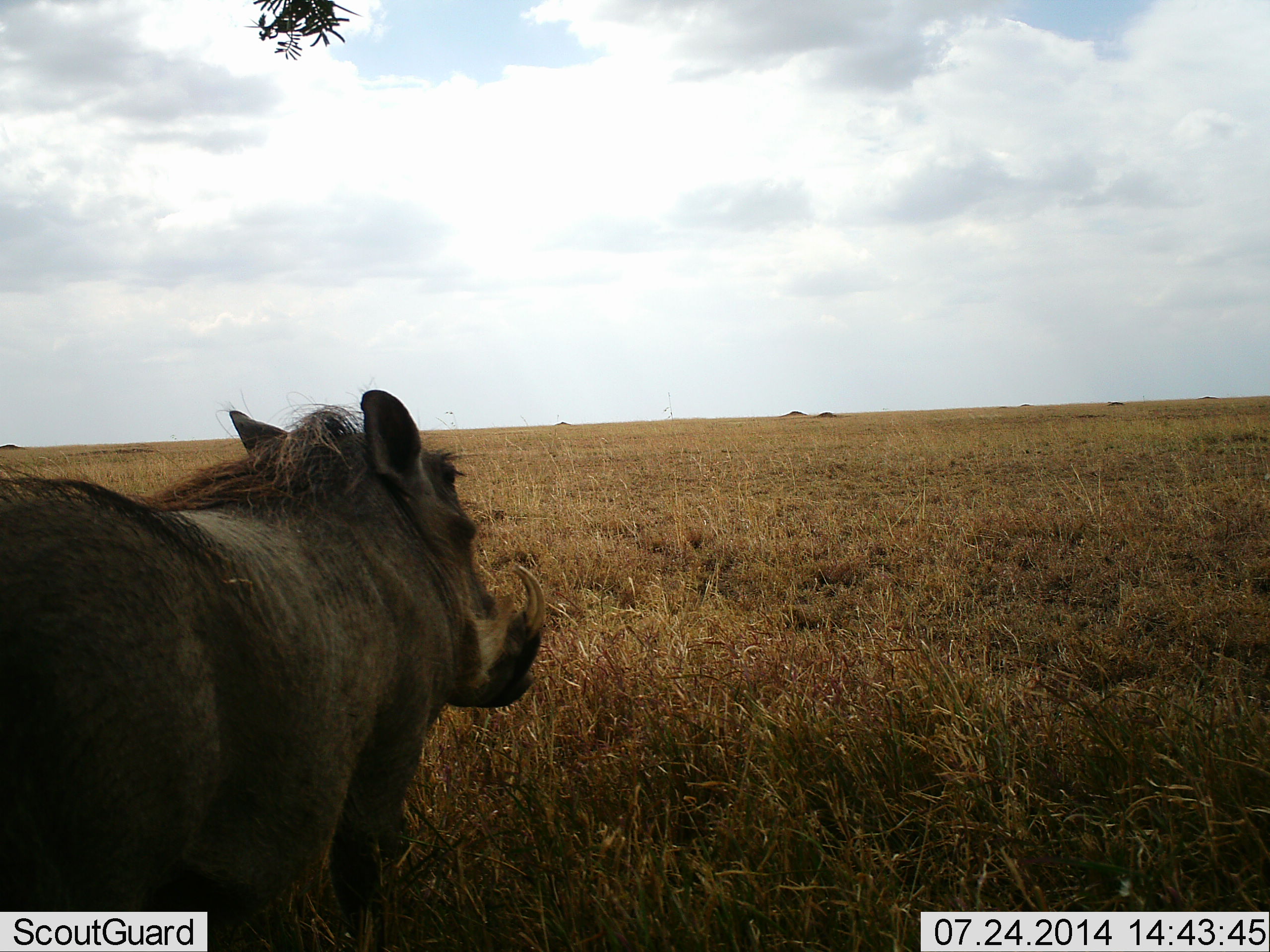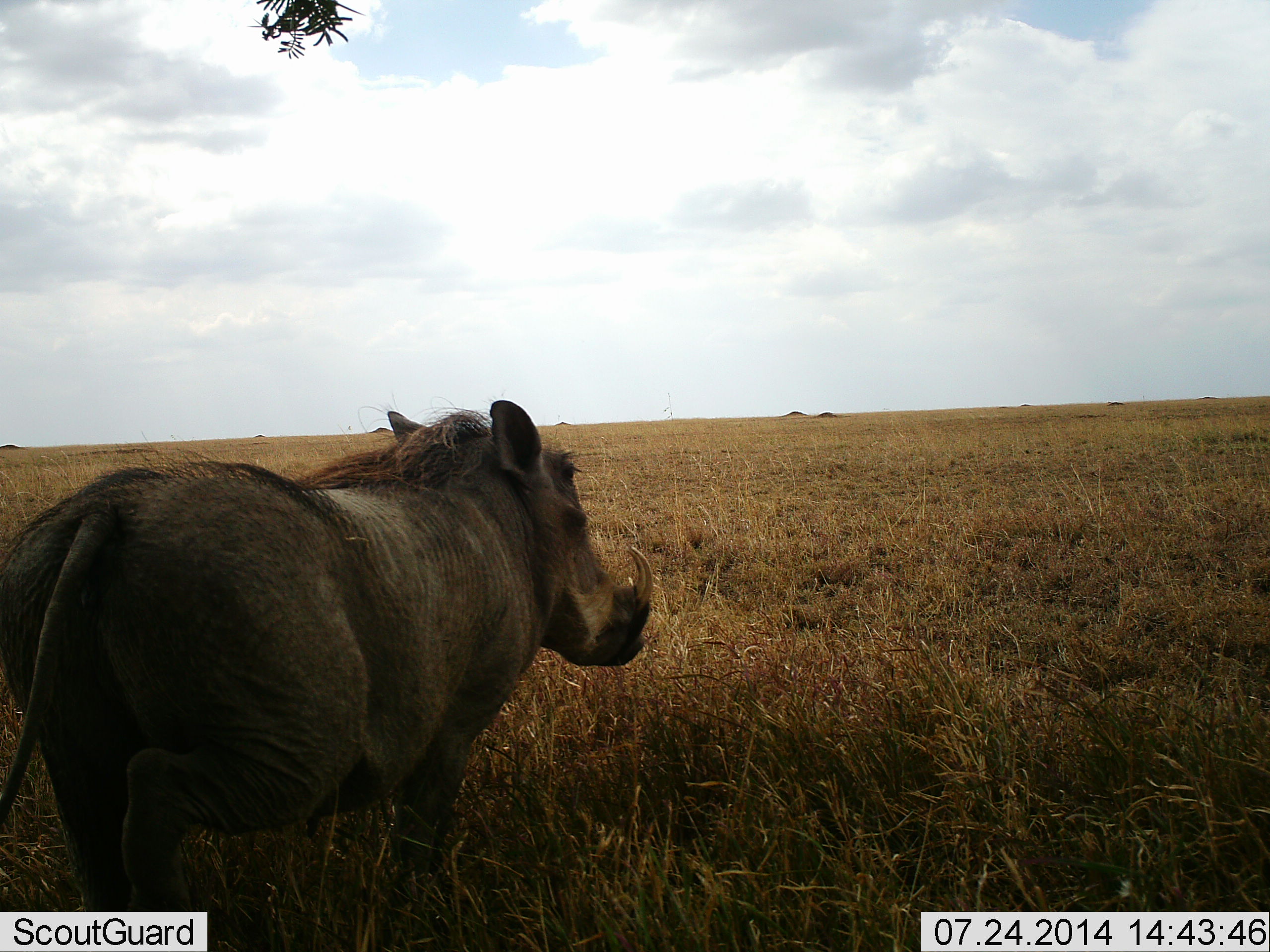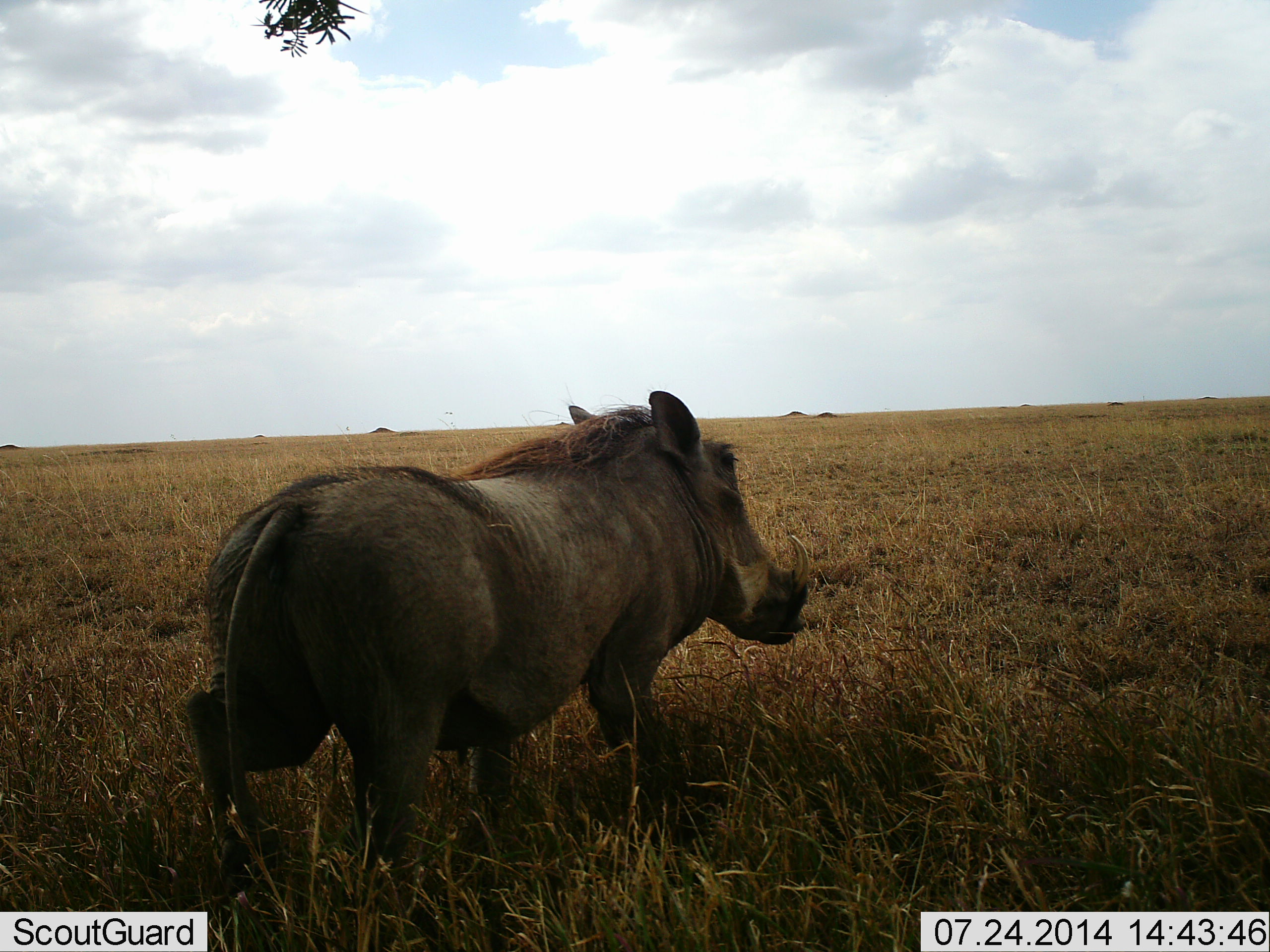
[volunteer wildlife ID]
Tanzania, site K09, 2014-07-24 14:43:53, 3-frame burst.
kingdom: Animalia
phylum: Chordata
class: Mammalia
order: Artiodactyla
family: Suidae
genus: Phacochoerus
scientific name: Phacochoerus africanus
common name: warthog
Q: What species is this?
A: Warthog (Phacochoerus africanus).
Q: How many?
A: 1.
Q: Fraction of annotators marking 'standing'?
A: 20%.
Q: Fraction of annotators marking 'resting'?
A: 0%.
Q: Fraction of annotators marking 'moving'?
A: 80%.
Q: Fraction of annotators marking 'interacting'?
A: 0%.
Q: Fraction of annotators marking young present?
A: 0%.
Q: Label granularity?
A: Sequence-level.